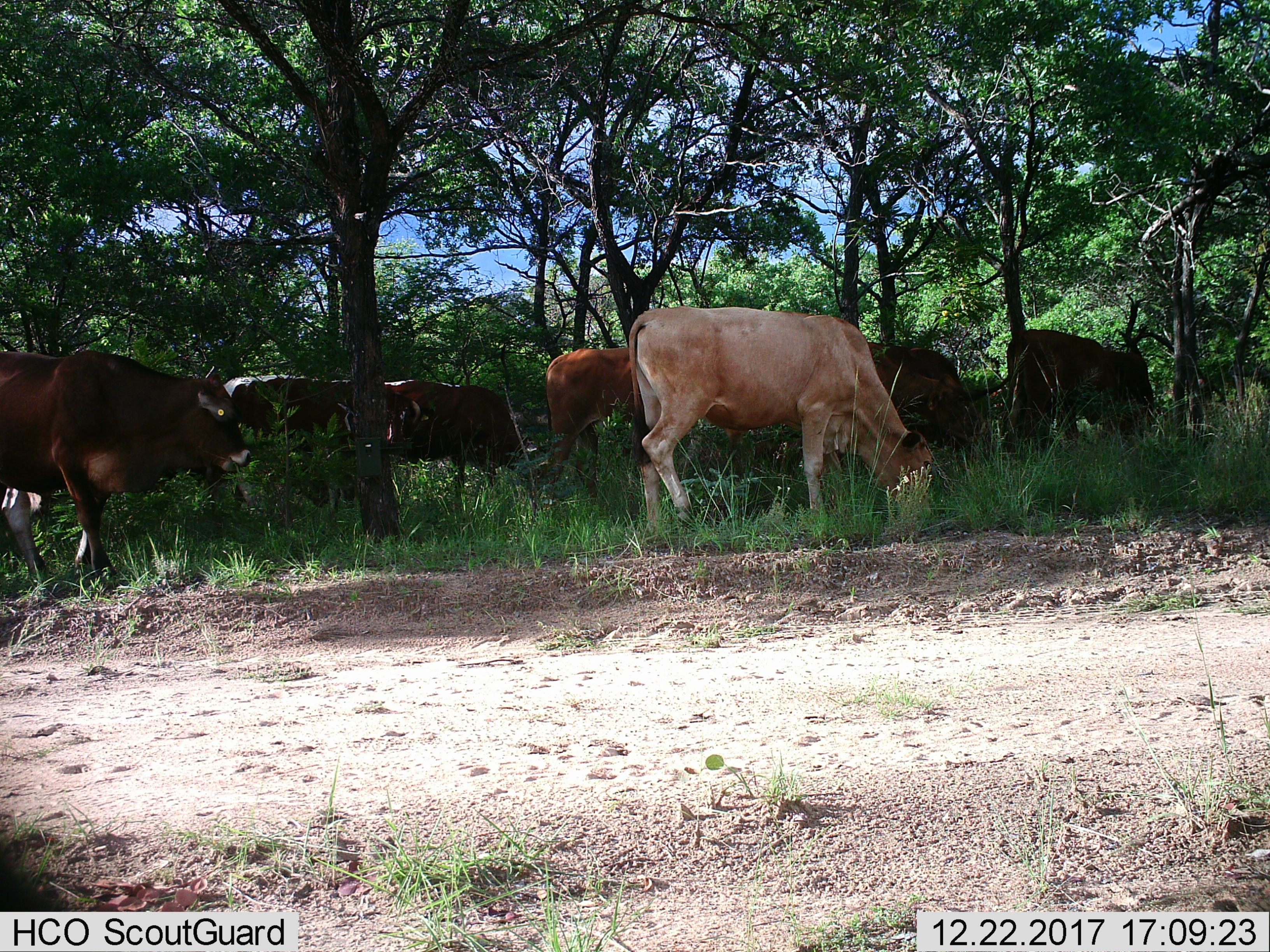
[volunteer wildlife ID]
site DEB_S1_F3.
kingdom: Animalia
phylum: Chordata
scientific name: Vertebrata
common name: domestic animal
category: domesticanimal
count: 8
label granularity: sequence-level